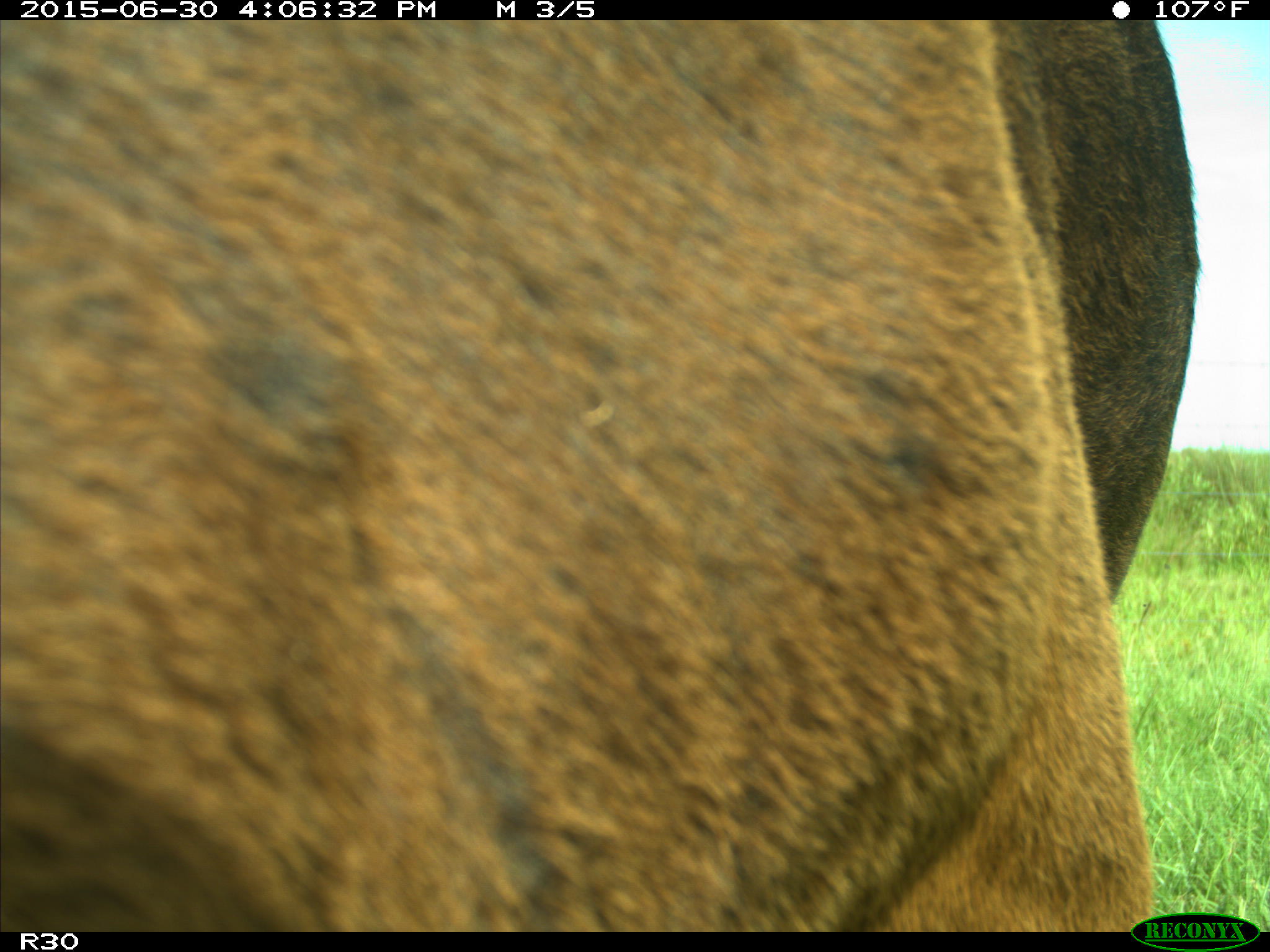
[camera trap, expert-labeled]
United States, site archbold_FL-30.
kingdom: Animalia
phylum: Chordata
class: Mammalia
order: Artiodactyla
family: Bovidae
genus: Bos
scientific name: Bos taurus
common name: domestic cow